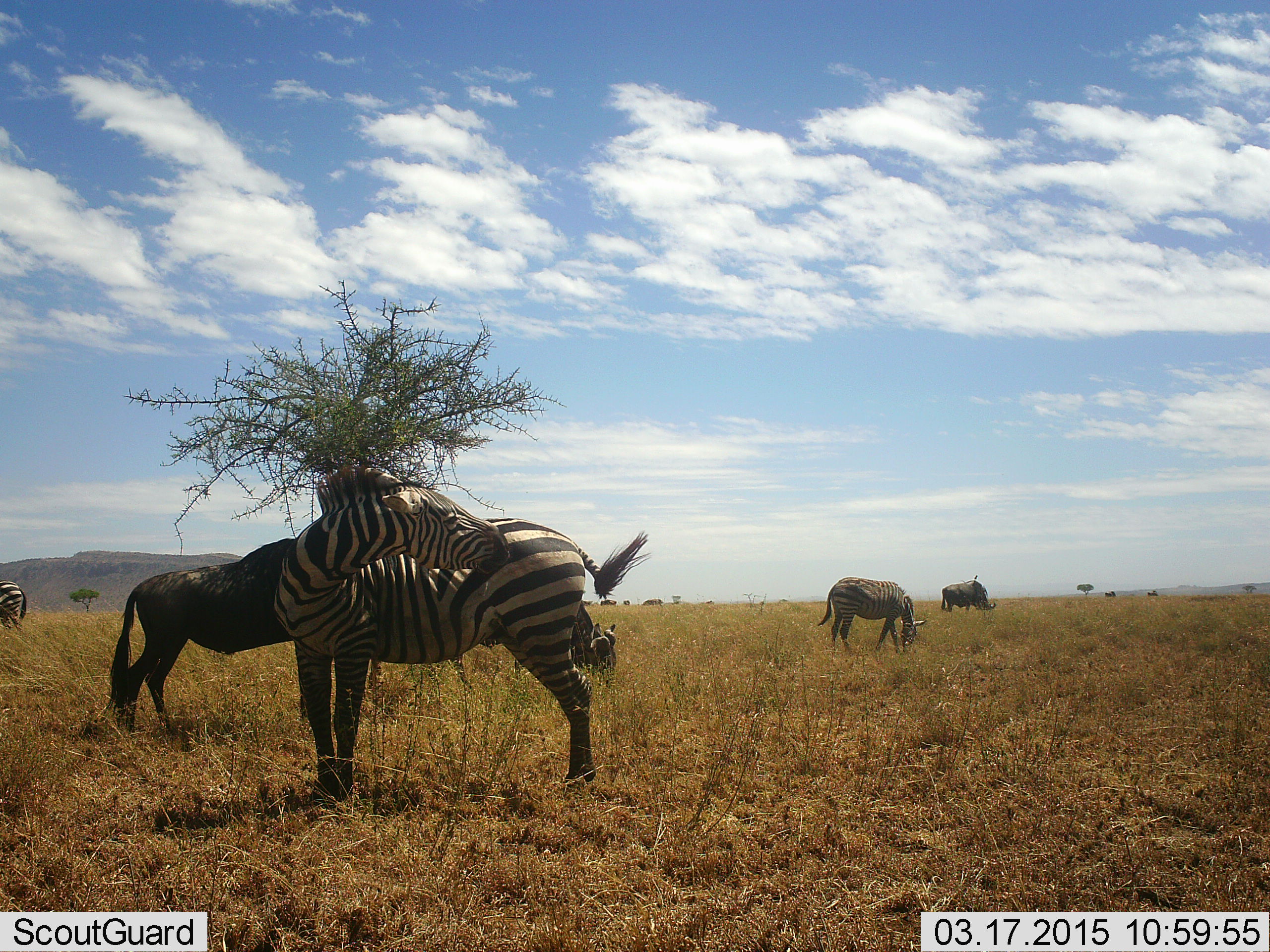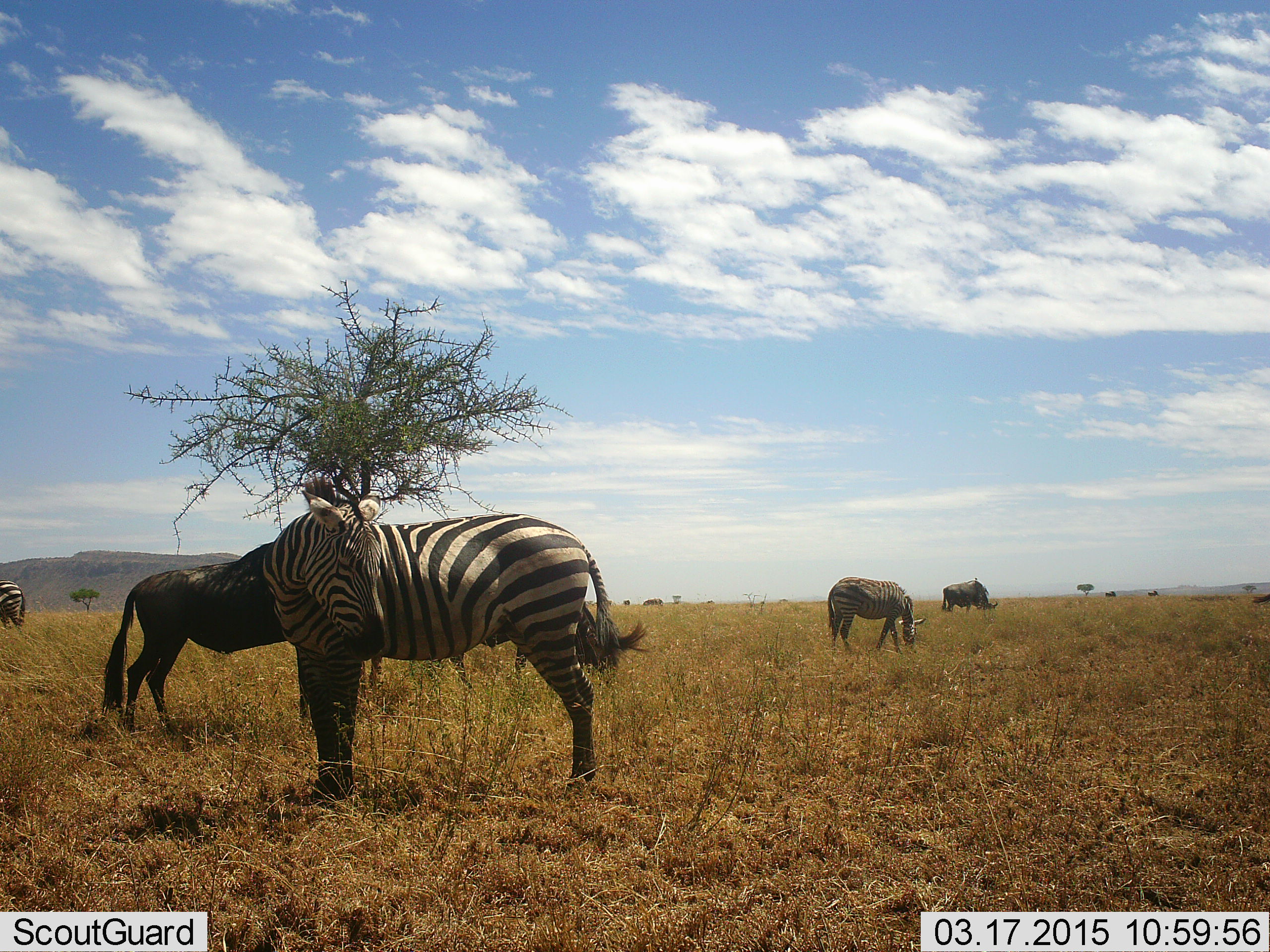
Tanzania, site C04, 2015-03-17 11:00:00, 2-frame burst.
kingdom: Animalia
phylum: Chordata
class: Mammalia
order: Artiodactyla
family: Bovidae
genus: Connochaetes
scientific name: Connochaetes taurinus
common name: blue wildebeest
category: wildebeest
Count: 2.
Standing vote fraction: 55%.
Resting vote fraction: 0%.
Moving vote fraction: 0%.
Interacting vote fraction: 0%.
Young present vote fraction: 0%.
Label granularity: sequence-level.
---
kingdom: Animalia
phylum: Chordata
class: Mammalia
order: Perissodactyla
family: Equidae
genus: Equus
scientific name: Equus quagga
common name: plains zebra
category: zebra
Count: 3.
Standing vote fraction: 76%.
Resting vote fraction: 0%.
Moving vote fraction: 0%.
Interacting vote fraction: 6%.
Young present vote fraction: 0%.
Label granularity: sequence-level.